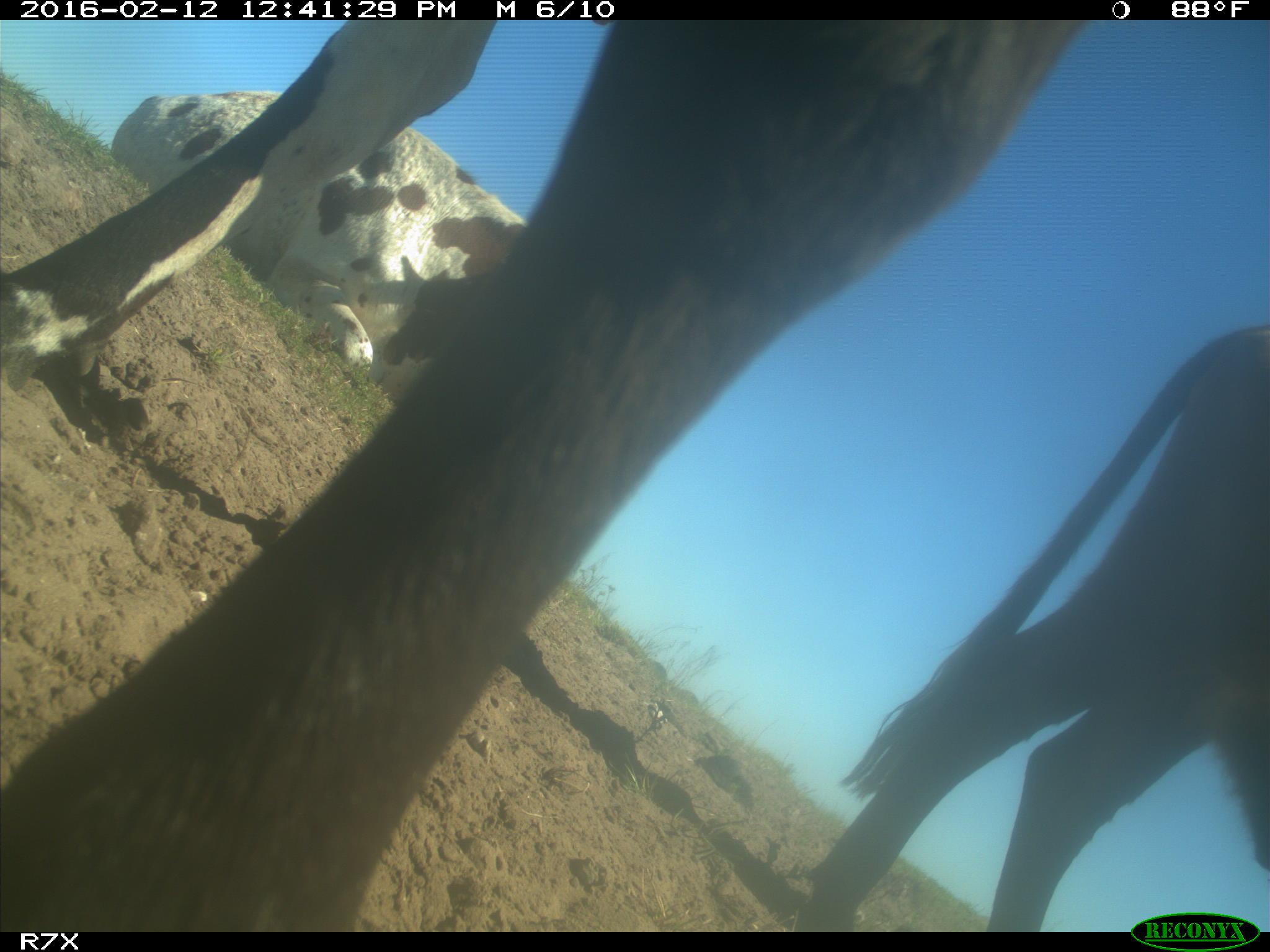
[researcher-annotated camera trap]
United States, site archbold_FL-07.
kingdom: Animalia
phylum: Chordata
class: Mammalia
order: Artiodactyla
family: Bovidae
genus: Bos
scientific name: Bos taurus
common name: domestic cow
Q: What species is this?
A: Bos taurus (domestic cow).